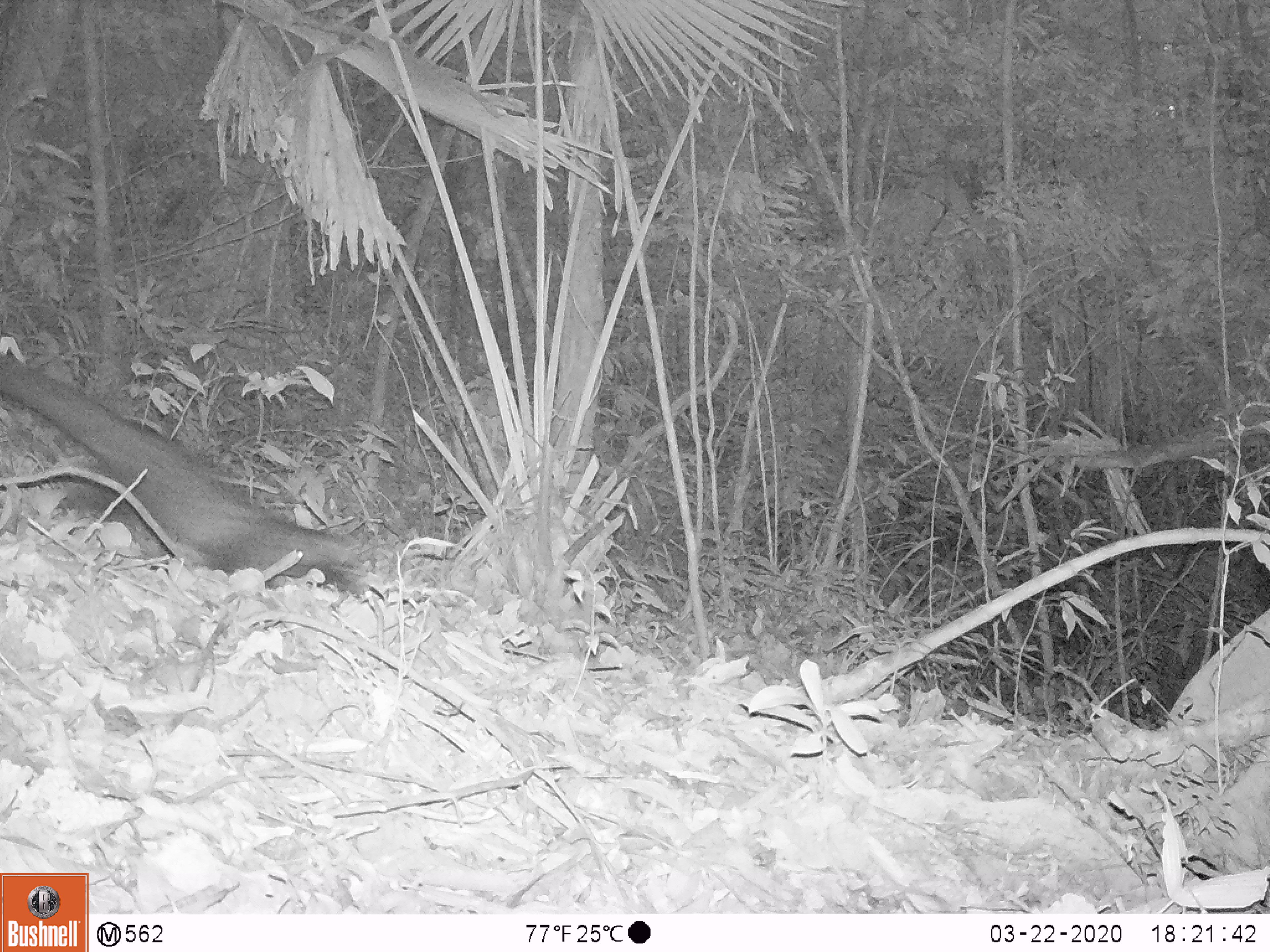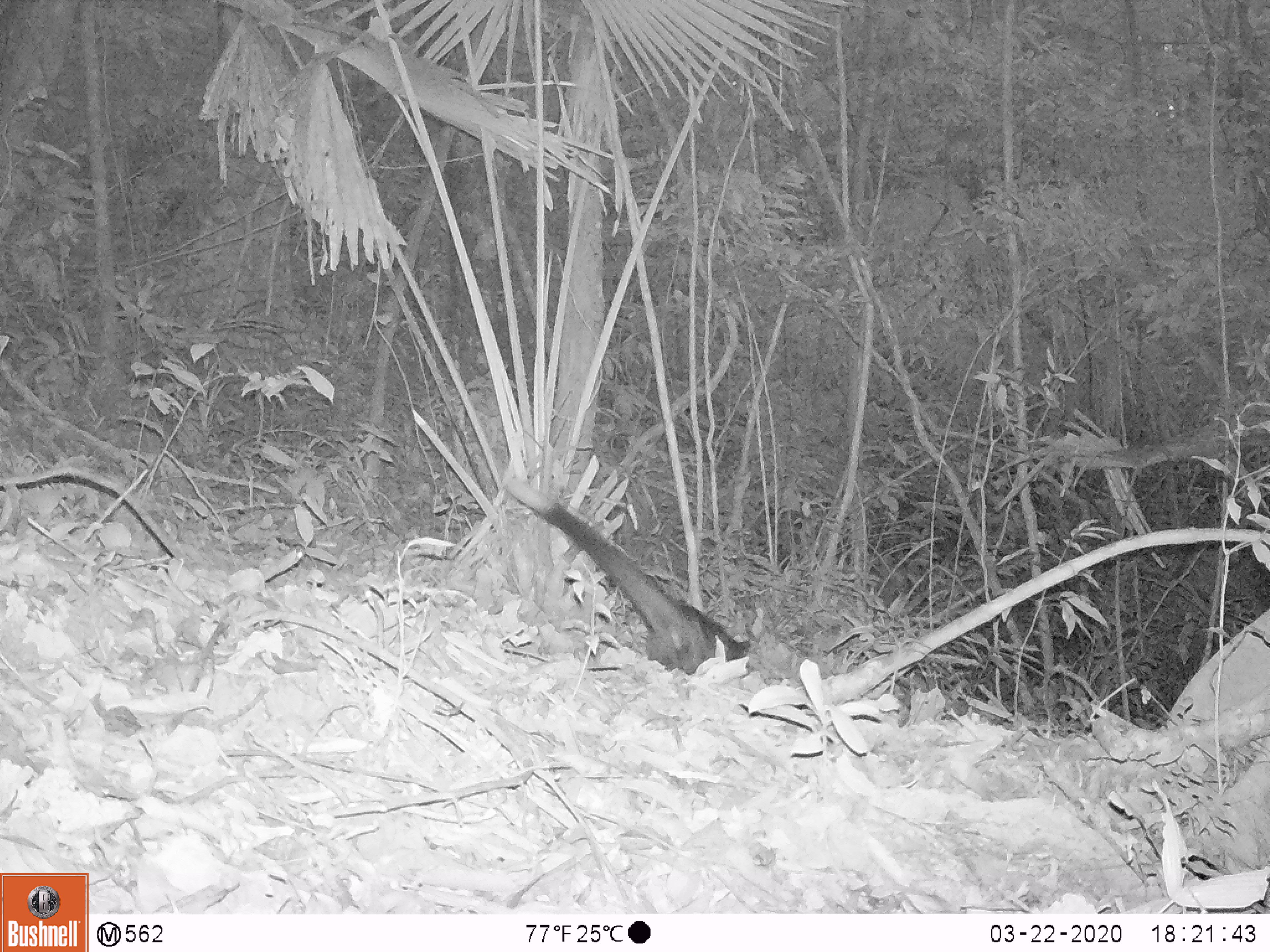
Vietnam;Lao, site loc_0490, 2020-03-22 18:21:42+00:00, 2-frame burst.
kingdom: Animalia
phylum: Chordata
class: Mammalia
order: Carnivora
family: Viverridae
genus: Paradoxurus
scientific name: Paradoxurus hermaphroditus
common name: common palm civet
Common palm civet (Paradoxurus hermaphroditus). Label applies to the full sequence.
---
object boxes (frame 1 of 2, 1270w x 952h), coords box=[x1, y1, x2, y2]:
common palm civet: box=[0, 348, 365, 589]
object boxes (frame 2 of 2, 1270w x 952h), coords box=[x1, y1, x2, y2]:
common palm civet: box=[503, 475, 754, 678]